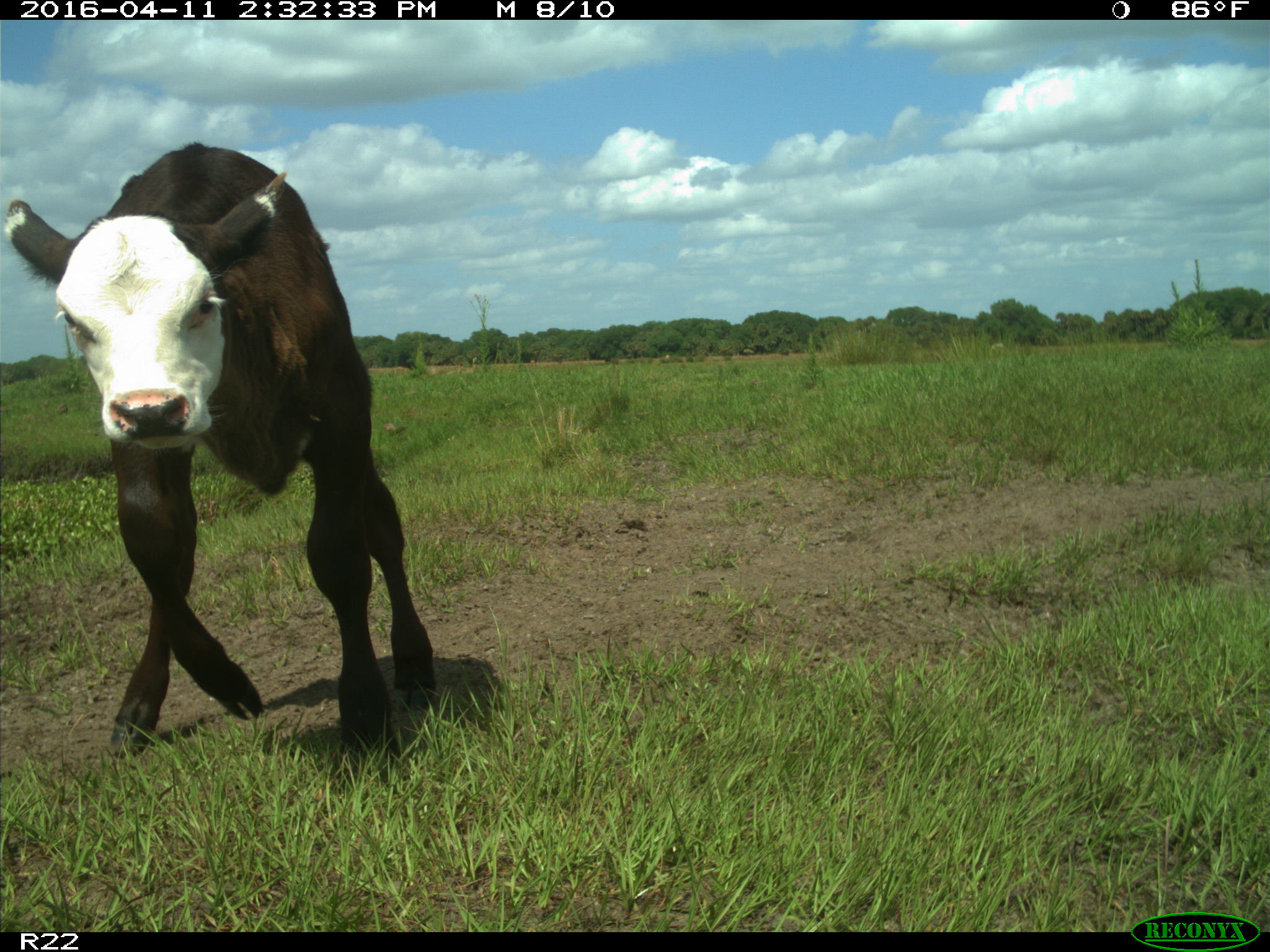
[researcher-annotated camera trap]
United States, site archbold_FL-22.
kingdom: Animalia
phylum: Chordata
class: Mammalia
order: Artiodactyla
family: Bovidae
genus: Bos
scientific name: Bos taurus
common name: domestic cow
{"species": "Bos taurus (domestic cow)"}